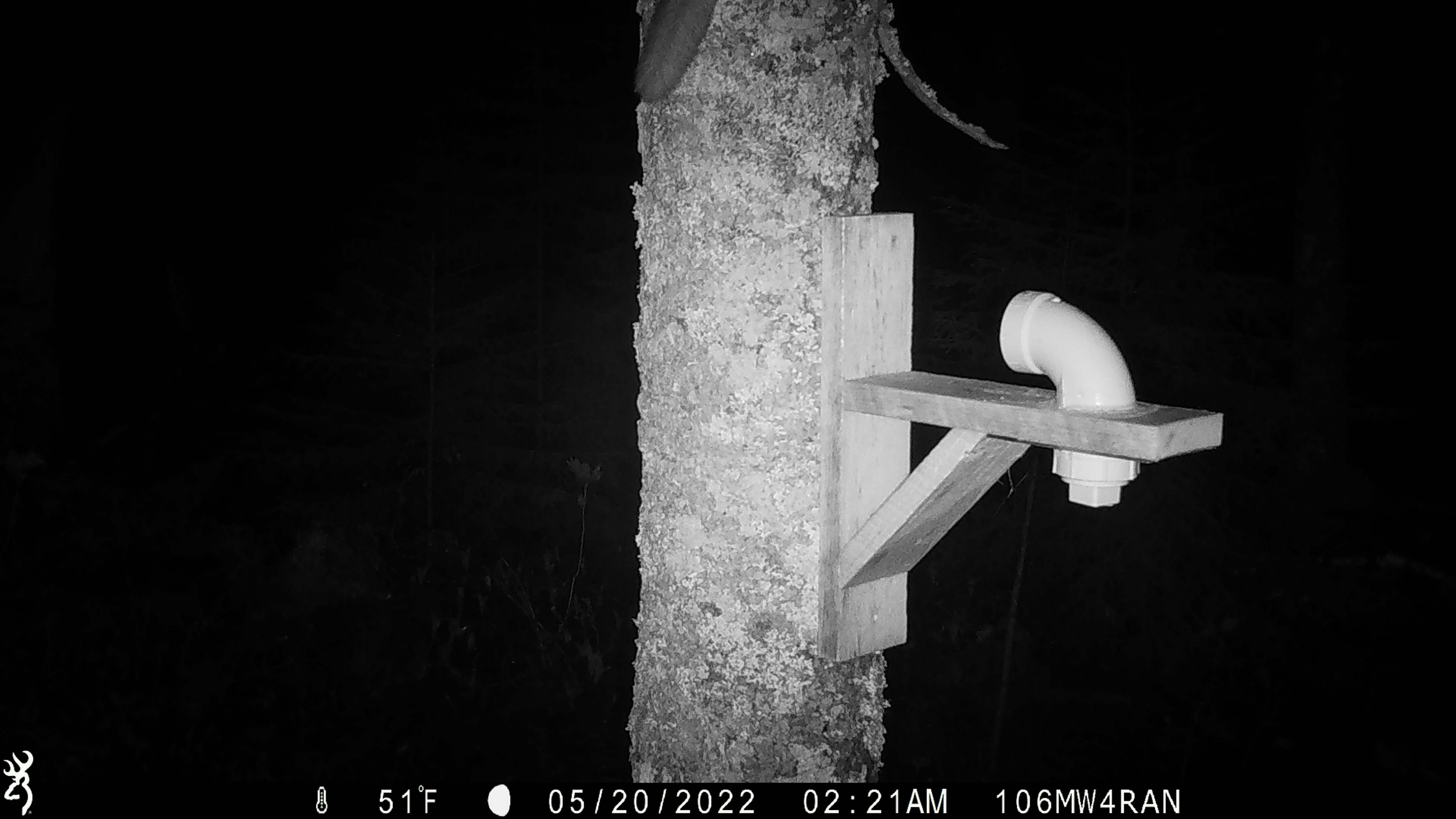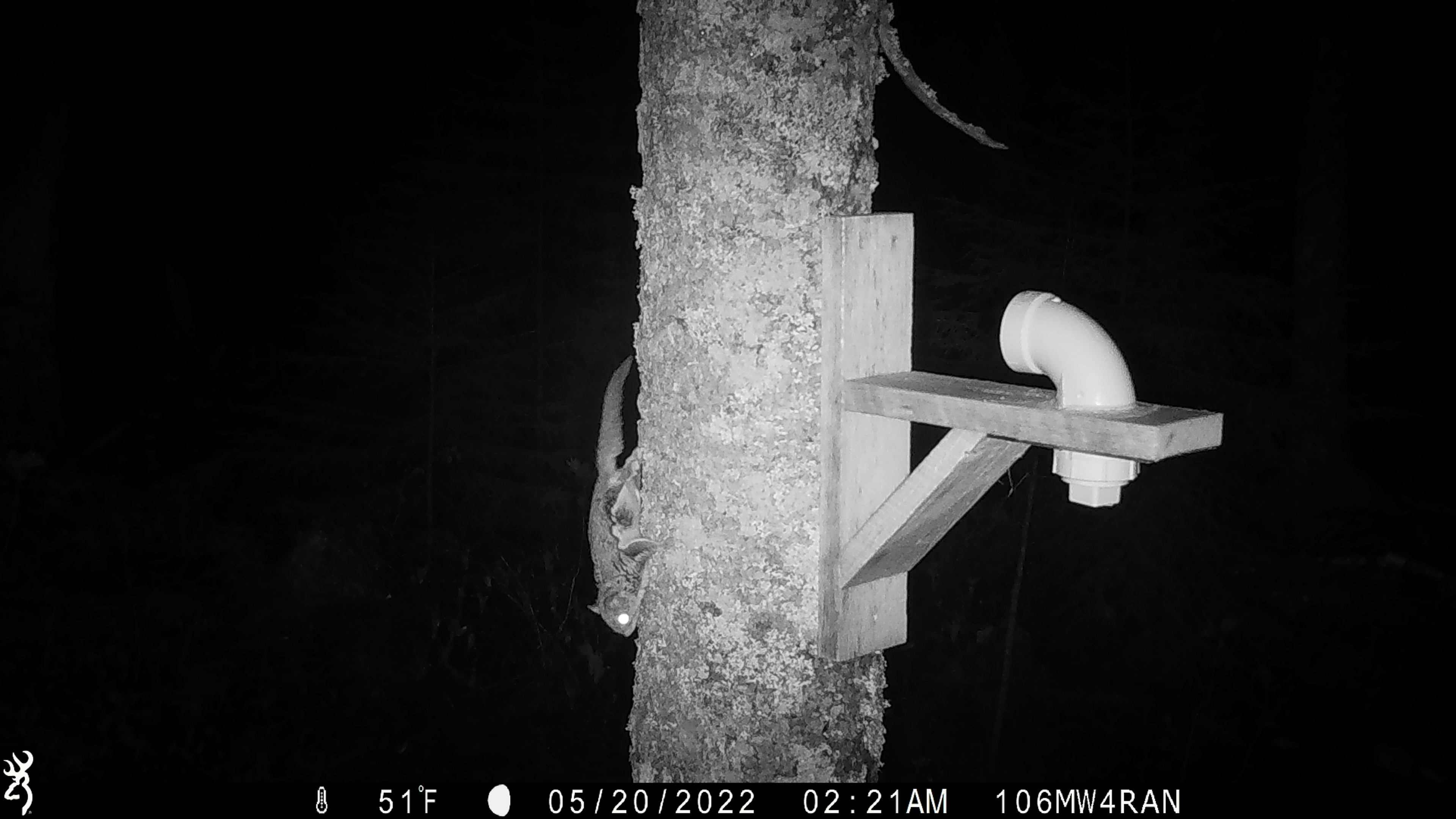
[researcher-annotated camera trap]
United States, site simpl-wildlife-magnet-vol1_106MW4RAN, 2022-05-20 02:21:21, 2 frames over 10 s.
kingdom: Animalia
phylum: Chordata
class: Mammalia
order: Rodentia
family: Sciuridae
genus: Glaucomys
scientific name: Glaucomys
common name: flying squirrel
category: flying squirrel sp.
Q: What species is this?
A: Flying squirrel sp. (flying squirrel) (Glaucomys).